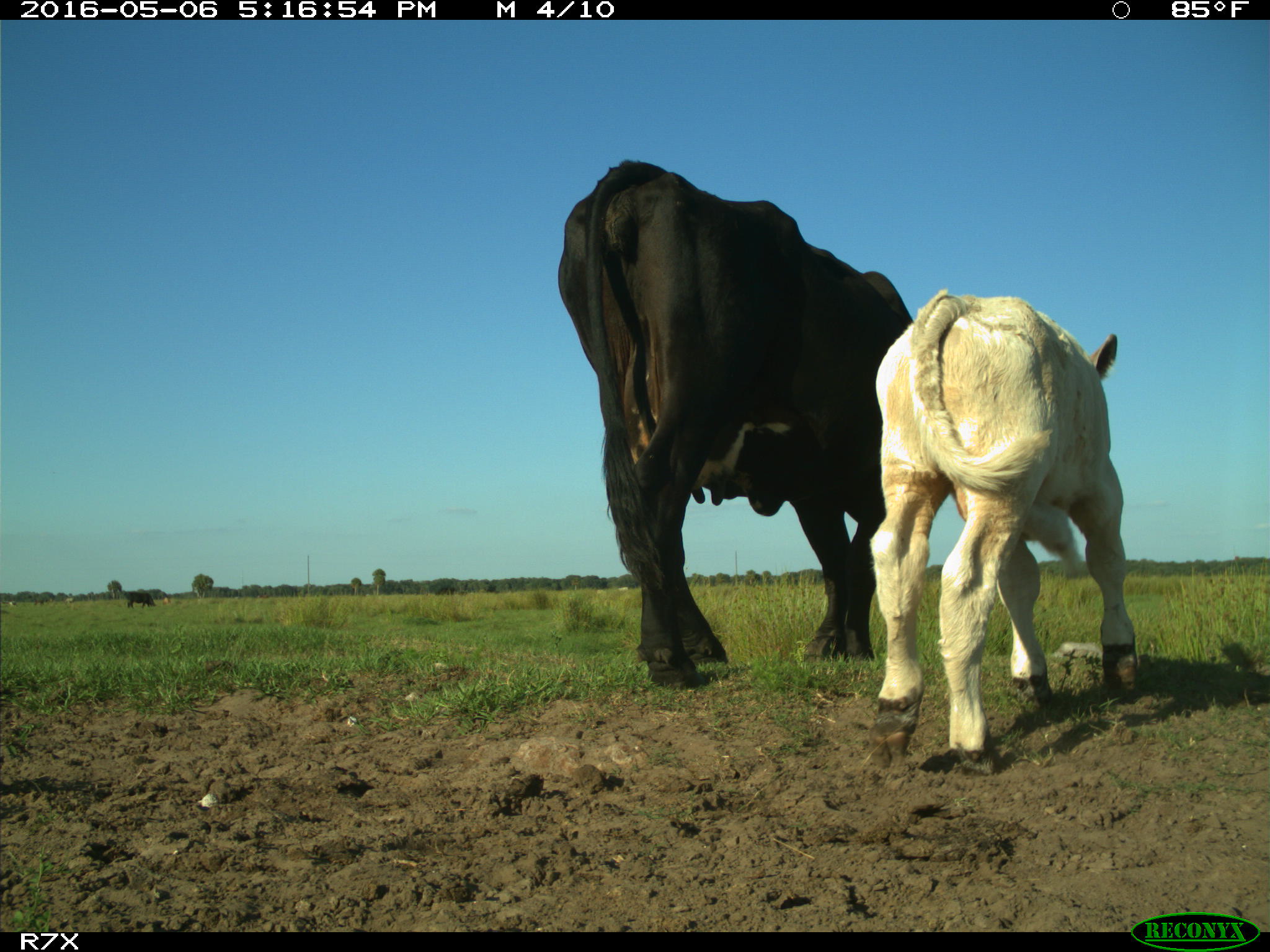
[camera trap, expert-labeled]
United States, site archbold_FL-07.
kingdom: Animalia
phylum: Chordata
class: Mammalia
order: Artiodactyla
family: Bovidae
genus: Bos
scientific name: Bos taurus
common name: domestic cow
Bos taurus (domestic cow).